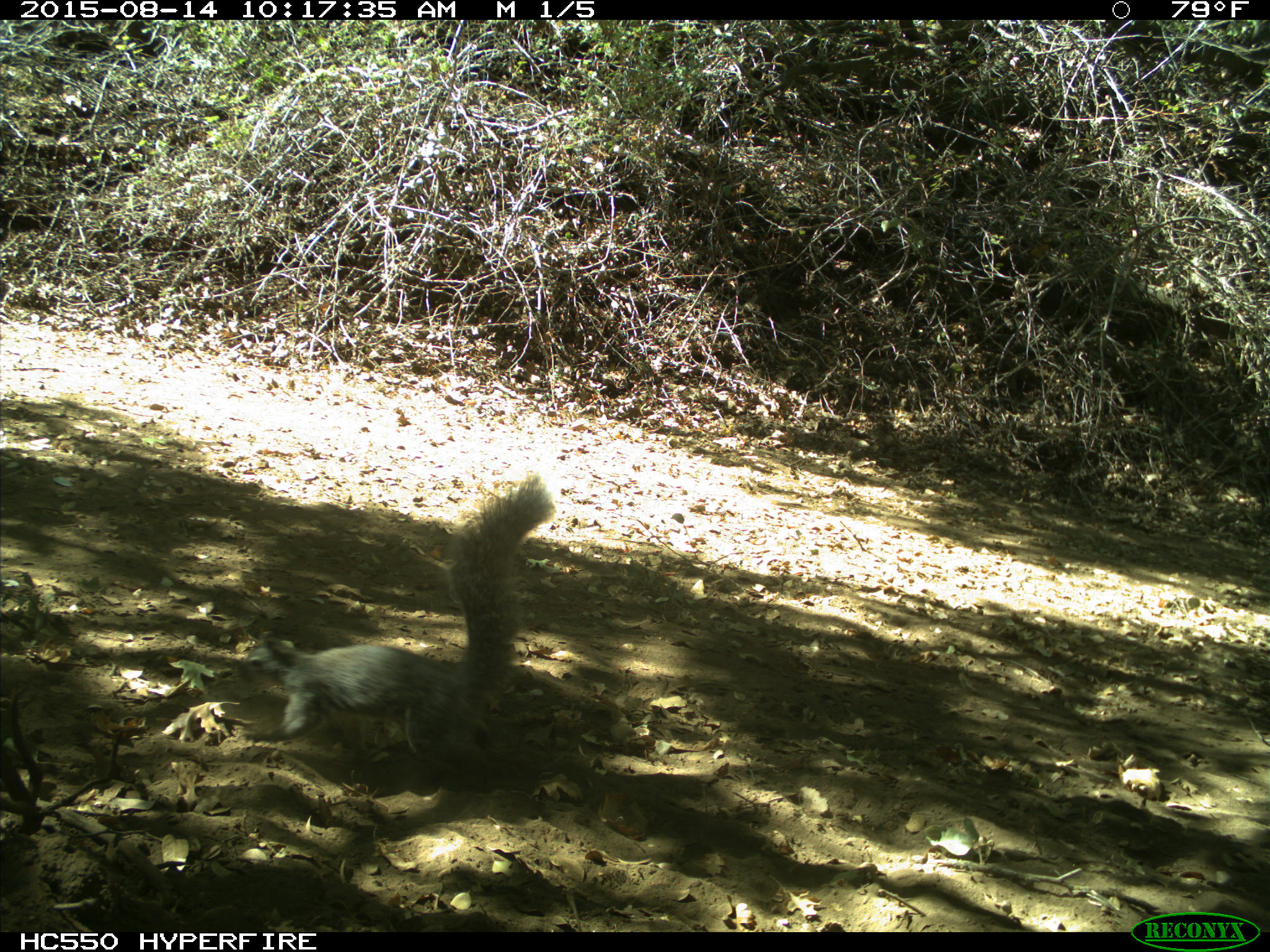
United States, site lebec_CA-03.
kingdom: Animalia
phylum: Chordata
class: Mammalia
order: Rodentia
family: Sciuridae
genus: Sciurus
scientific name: Sciurus carolinensis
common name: eastern gray squirrel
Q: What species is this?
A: Sciurus carolinensis (eastern gray squirrel).